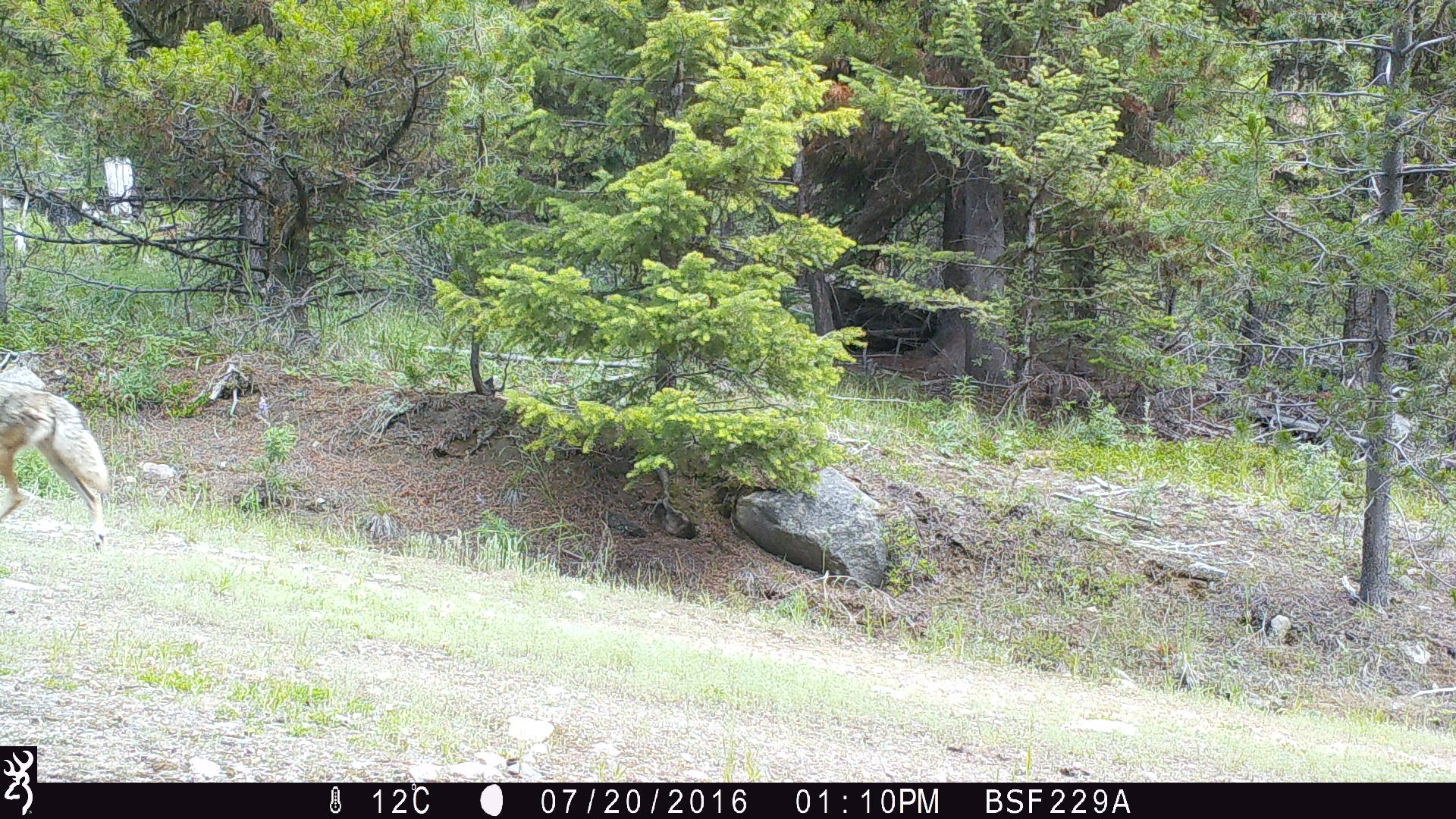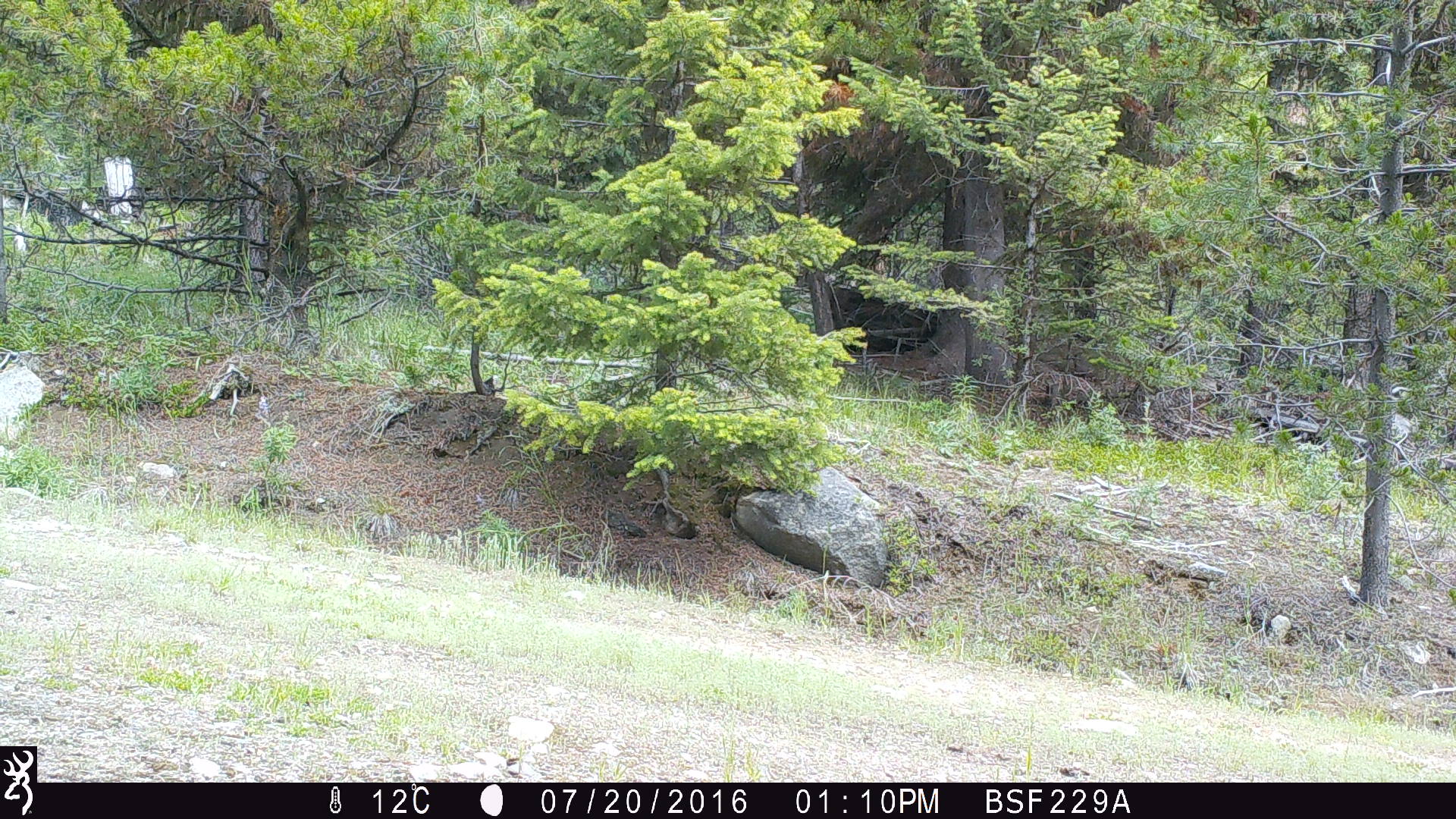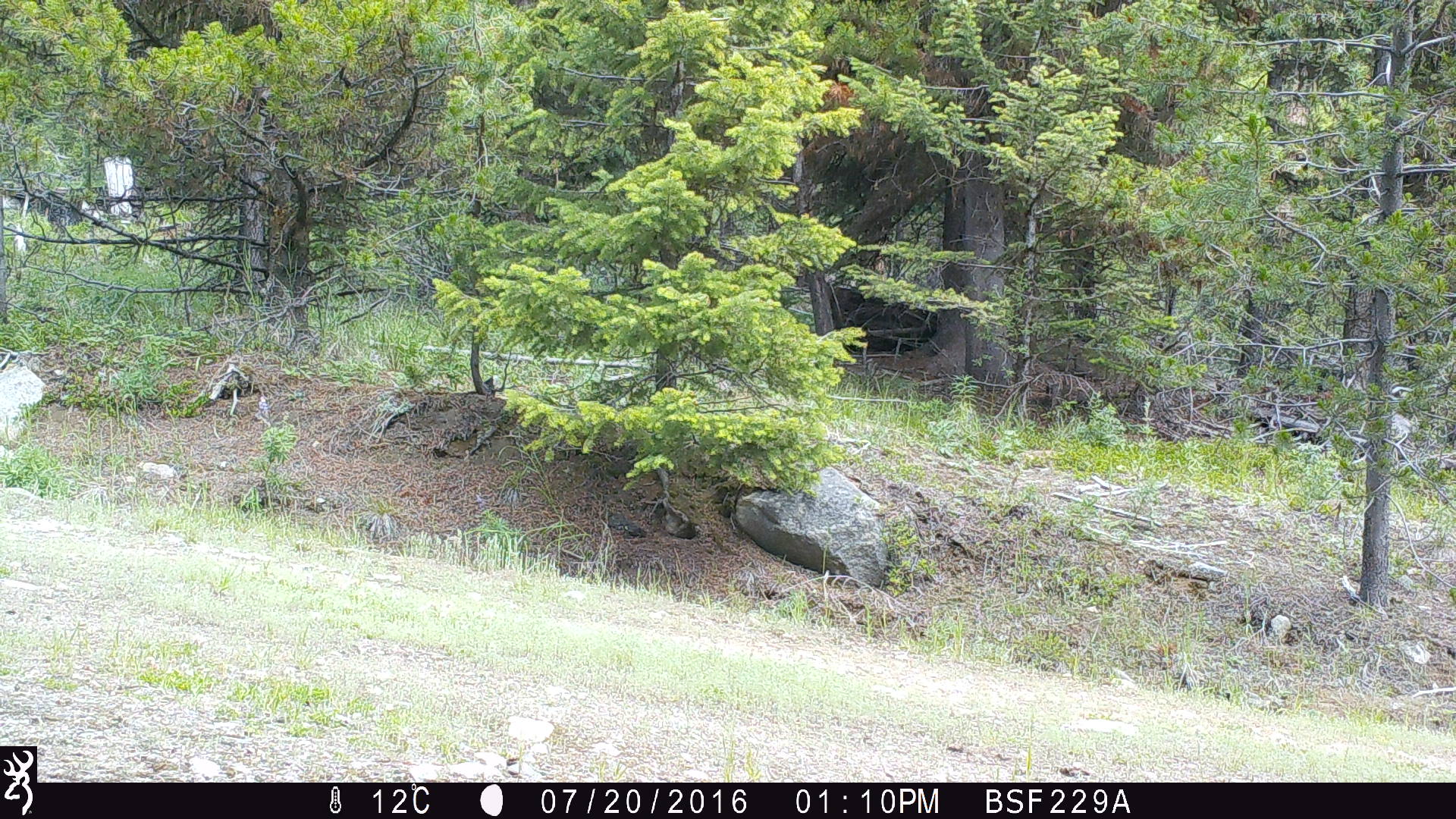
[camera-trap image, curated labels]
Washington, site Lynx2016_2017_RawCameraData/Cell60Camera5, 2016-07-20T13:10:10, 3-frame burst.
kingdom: Animalia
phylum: Chordata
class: Mammalia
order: Carnivora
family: Canidae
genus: Canis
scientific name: Canis latrans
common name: coyote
Canis latrans (coyote). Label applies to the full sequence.